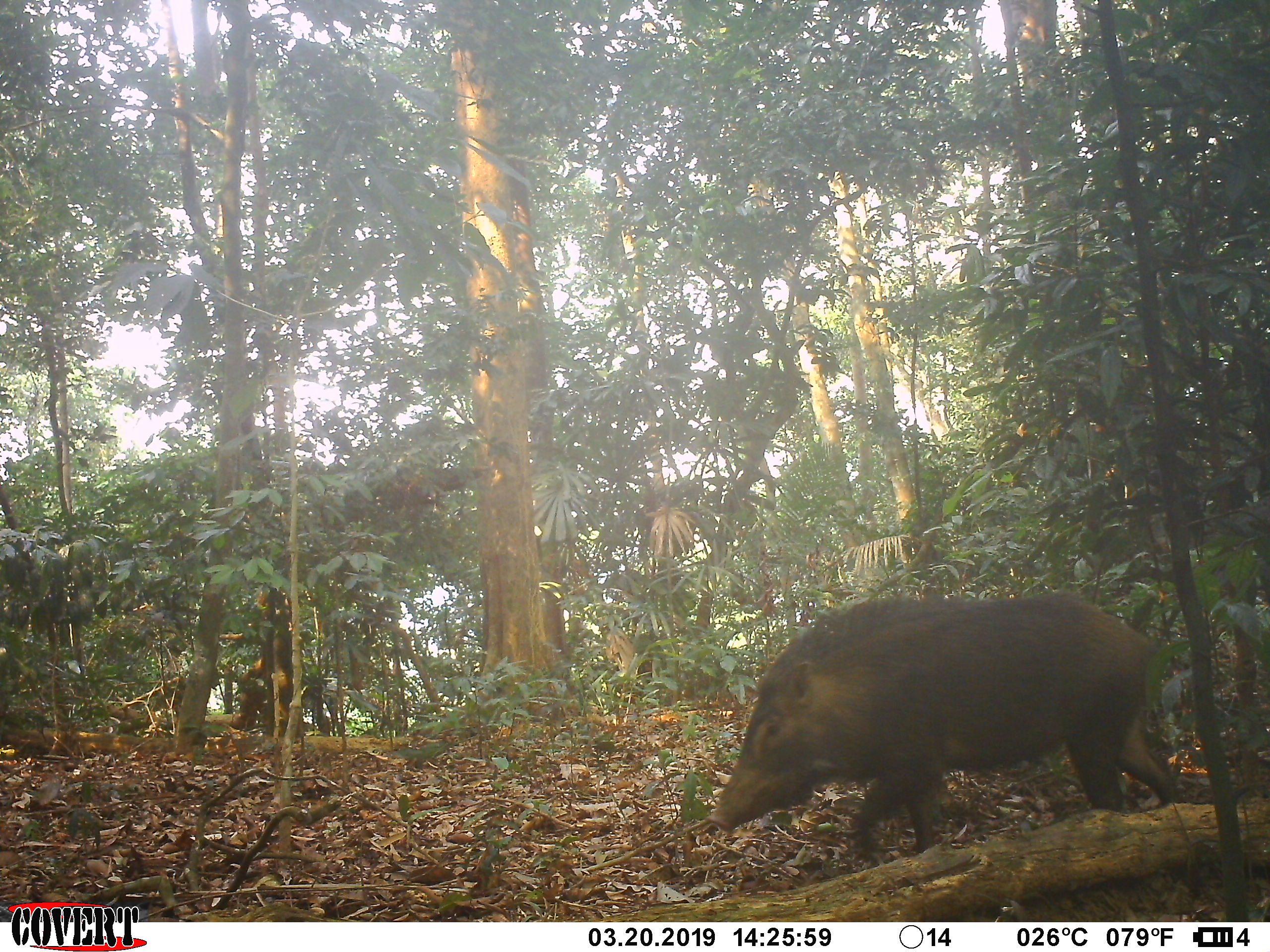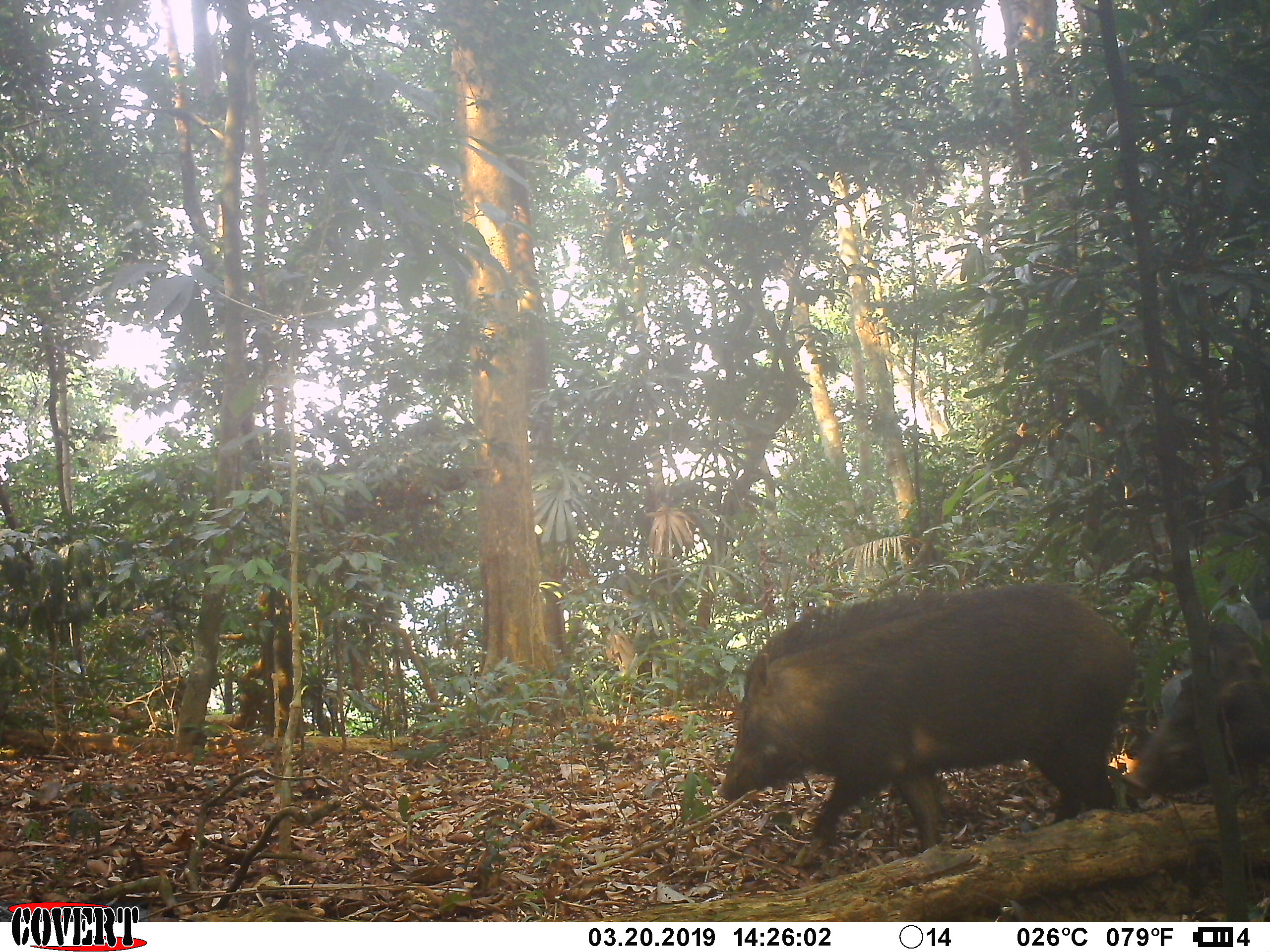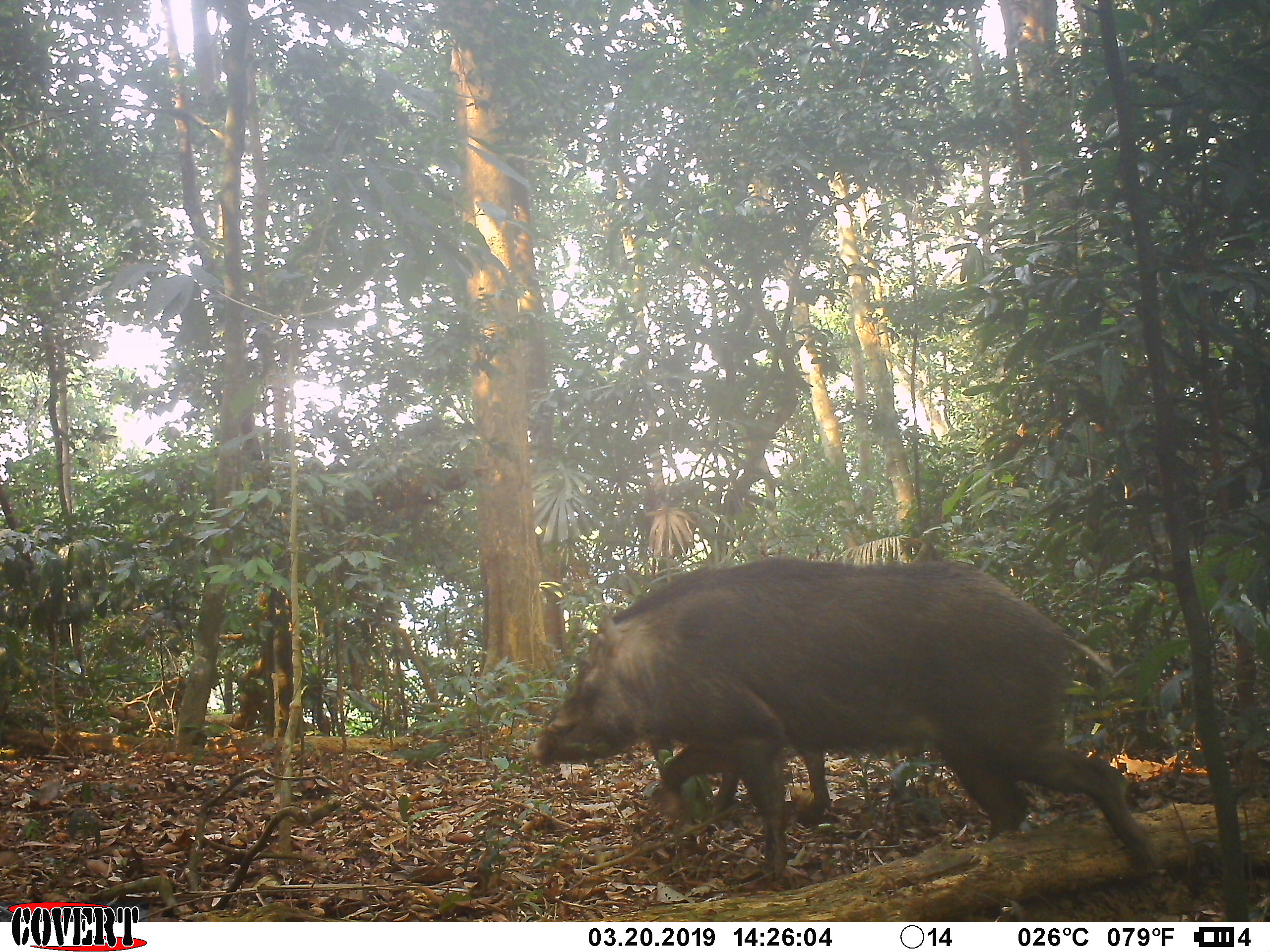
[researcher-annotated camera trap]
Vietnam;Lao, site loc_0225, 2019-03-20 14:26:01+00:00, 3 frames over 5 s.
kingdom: Animalia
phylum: Chordata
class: Mammalia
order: Artiodactyla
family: Suidae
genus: Sus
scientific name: Sus scrofa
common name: eurasian wild pig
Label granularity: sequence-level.